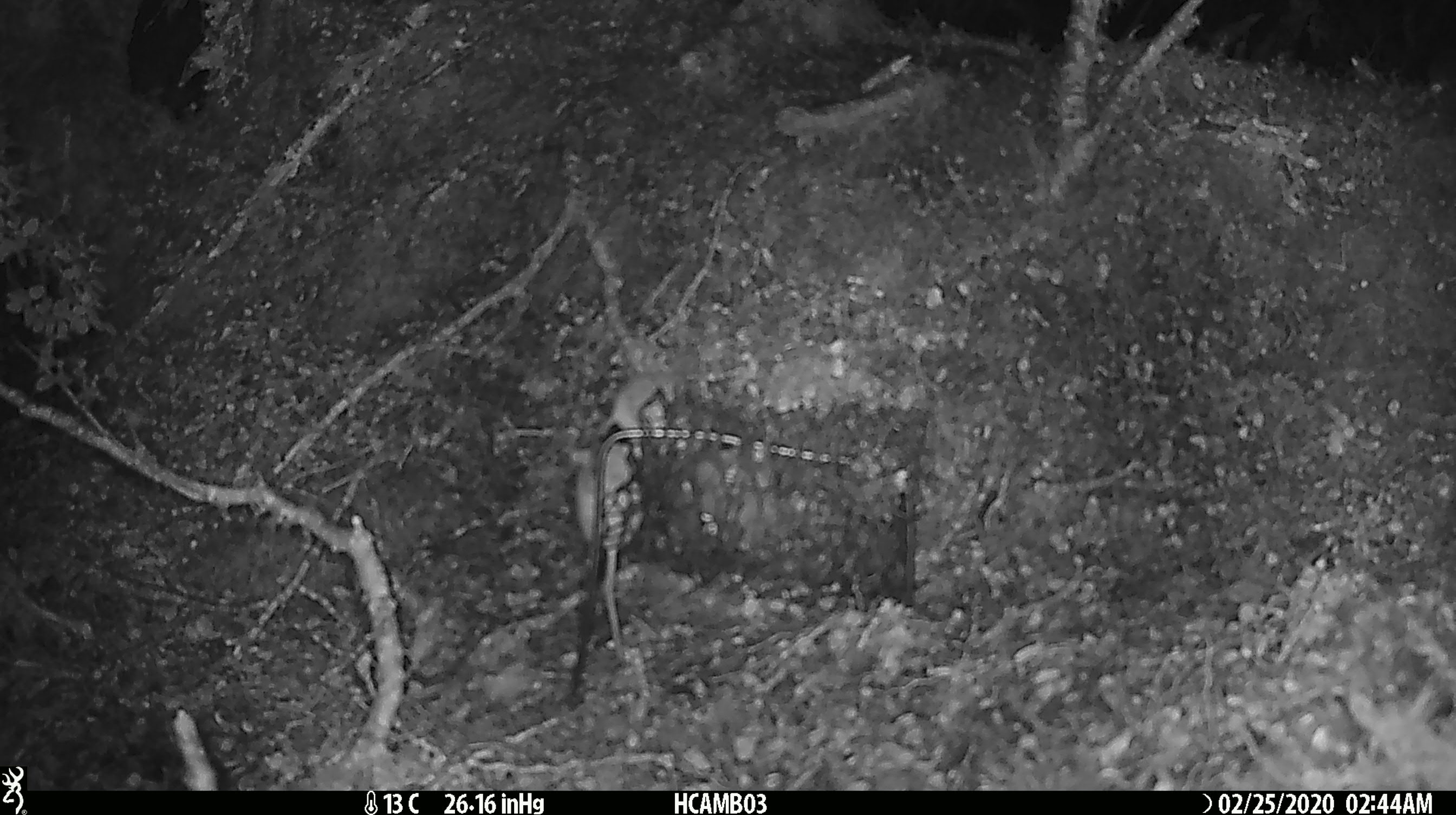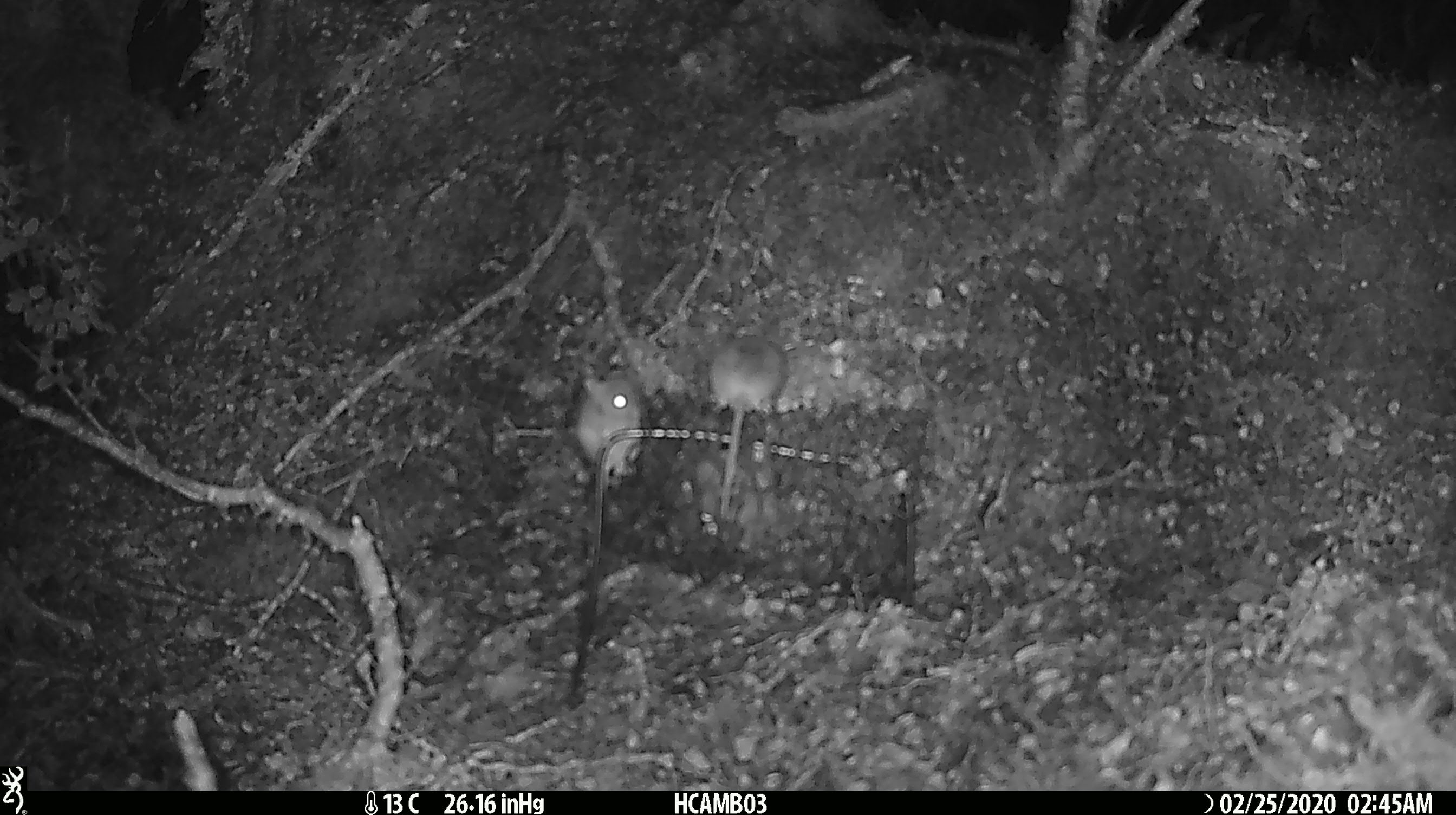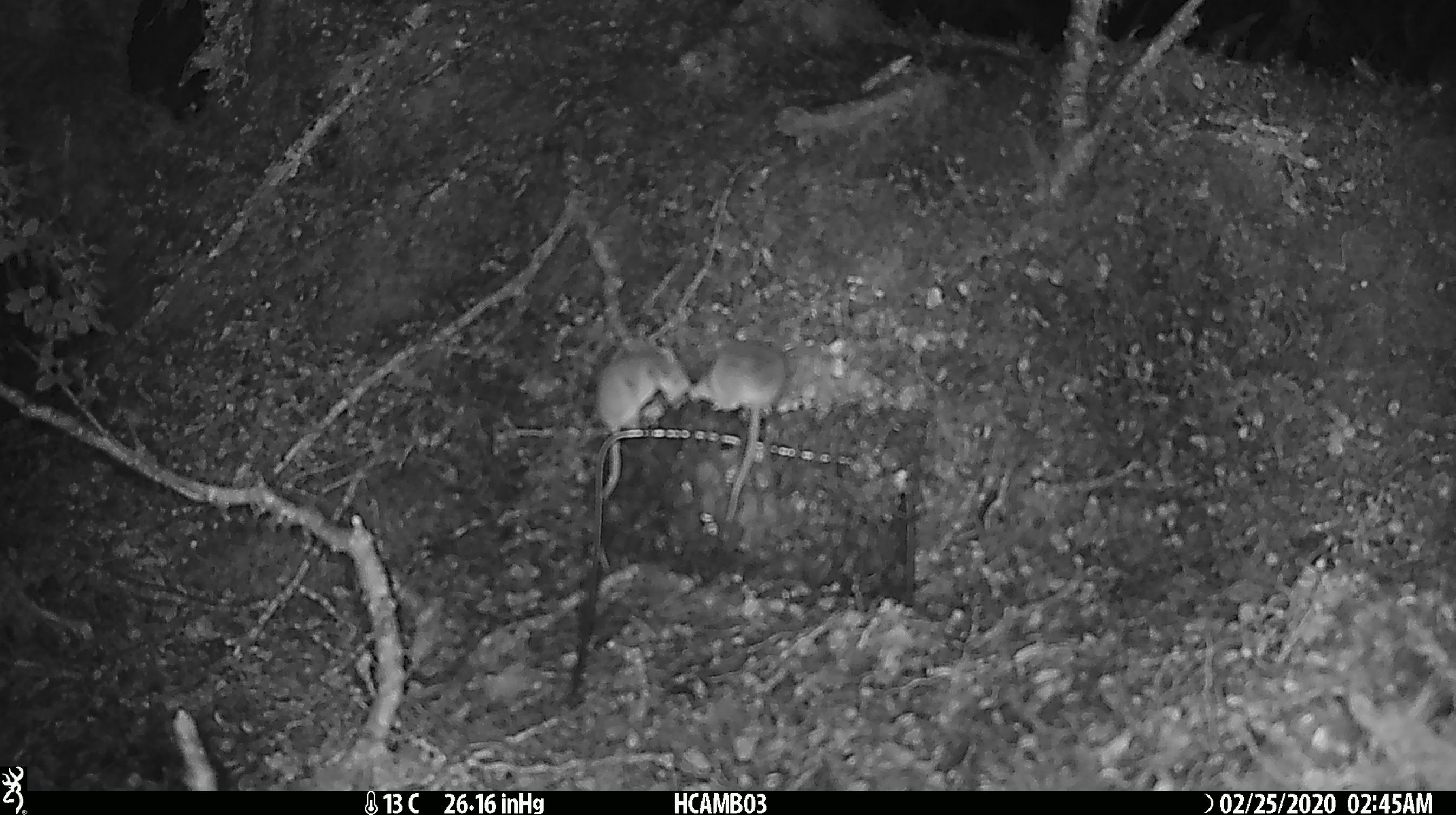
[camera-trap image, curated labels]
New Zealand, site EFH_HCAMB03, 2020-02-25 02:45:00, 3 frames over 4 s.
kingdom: Animalia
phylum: Chordata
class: Mammalia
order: Rodentia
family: Muridae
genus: Mus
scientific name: Mus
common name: mouse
Mouse (Mus).